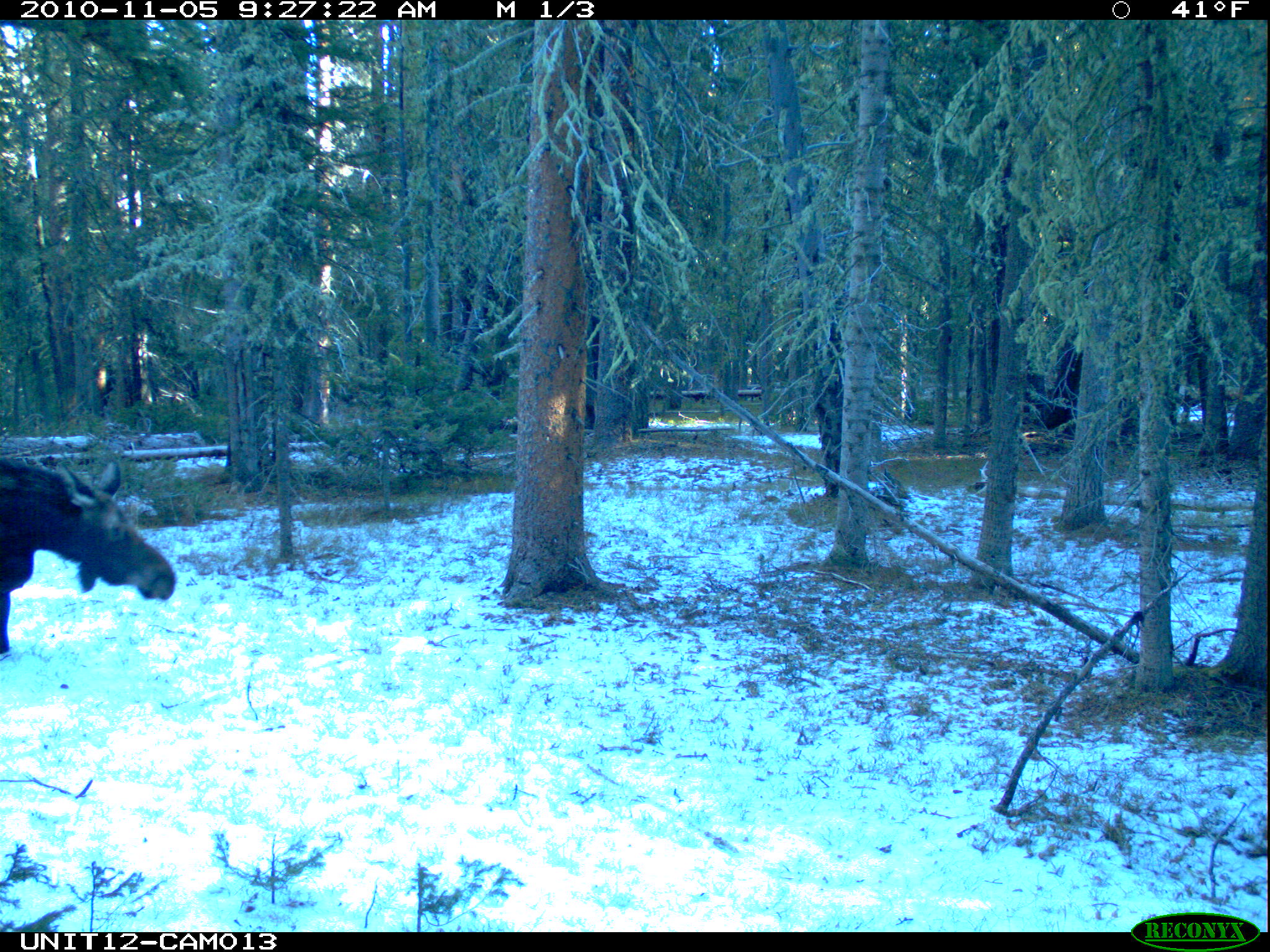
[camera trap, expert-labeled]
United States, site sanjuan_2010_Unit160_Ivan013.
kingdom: Animalia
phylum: Chordata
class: Mammalia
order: Artiodactyla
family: Cervidae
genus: Alces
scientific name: Alces alces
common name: moose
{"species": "Alces alces (moose)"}